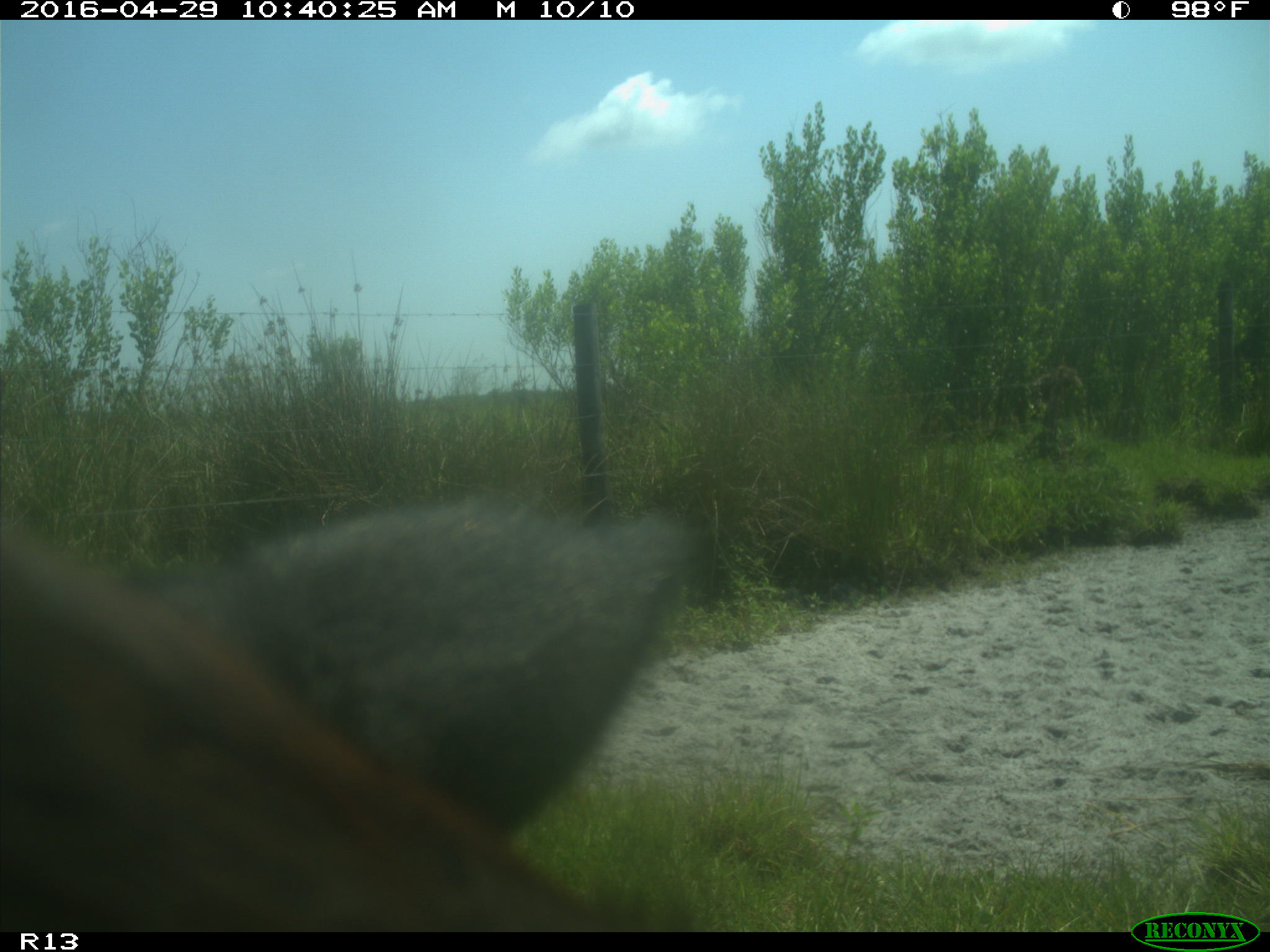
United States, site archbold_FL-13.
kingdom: Animalia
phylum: Chordata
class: Mammalia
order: Artiodactyla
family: Bovidae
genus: Bos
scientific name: Bos taurus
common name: domestic cow